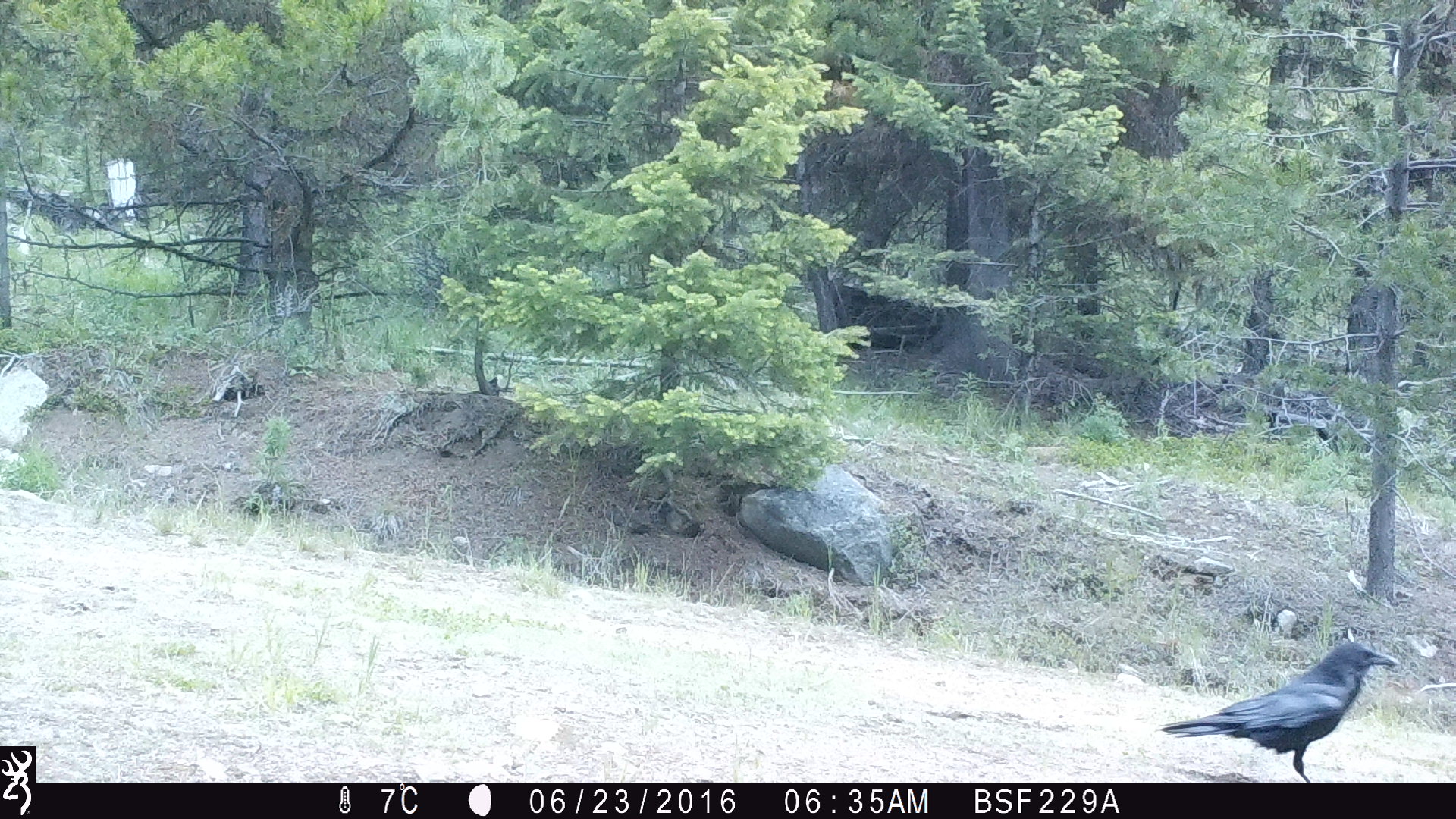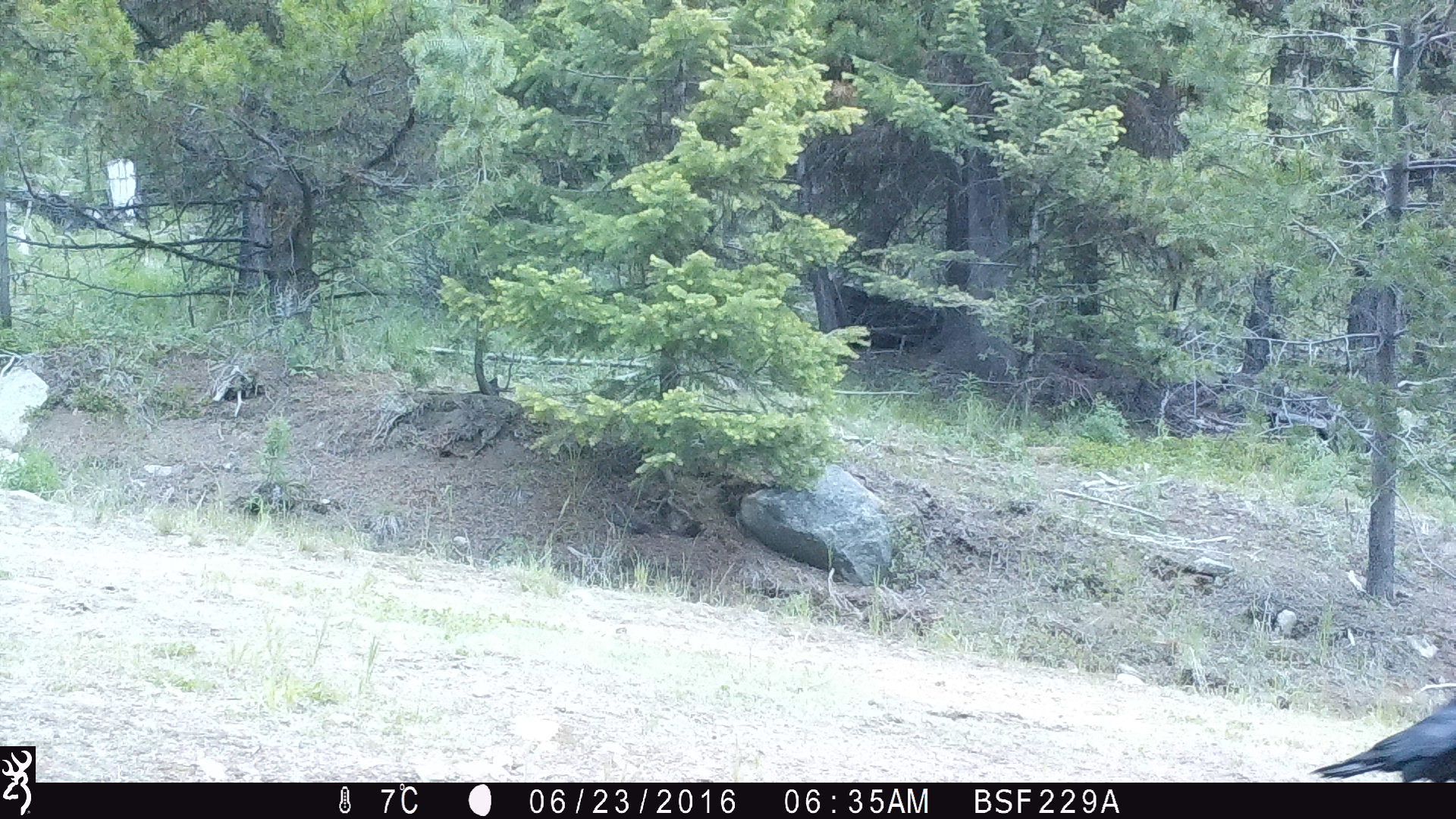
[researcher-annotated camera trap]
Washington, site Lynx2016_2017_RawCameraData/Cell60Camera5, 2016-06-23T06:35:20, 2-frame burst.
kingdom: Animalia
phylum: Chordata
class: Aves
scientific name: Aves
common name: birds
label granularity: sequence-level